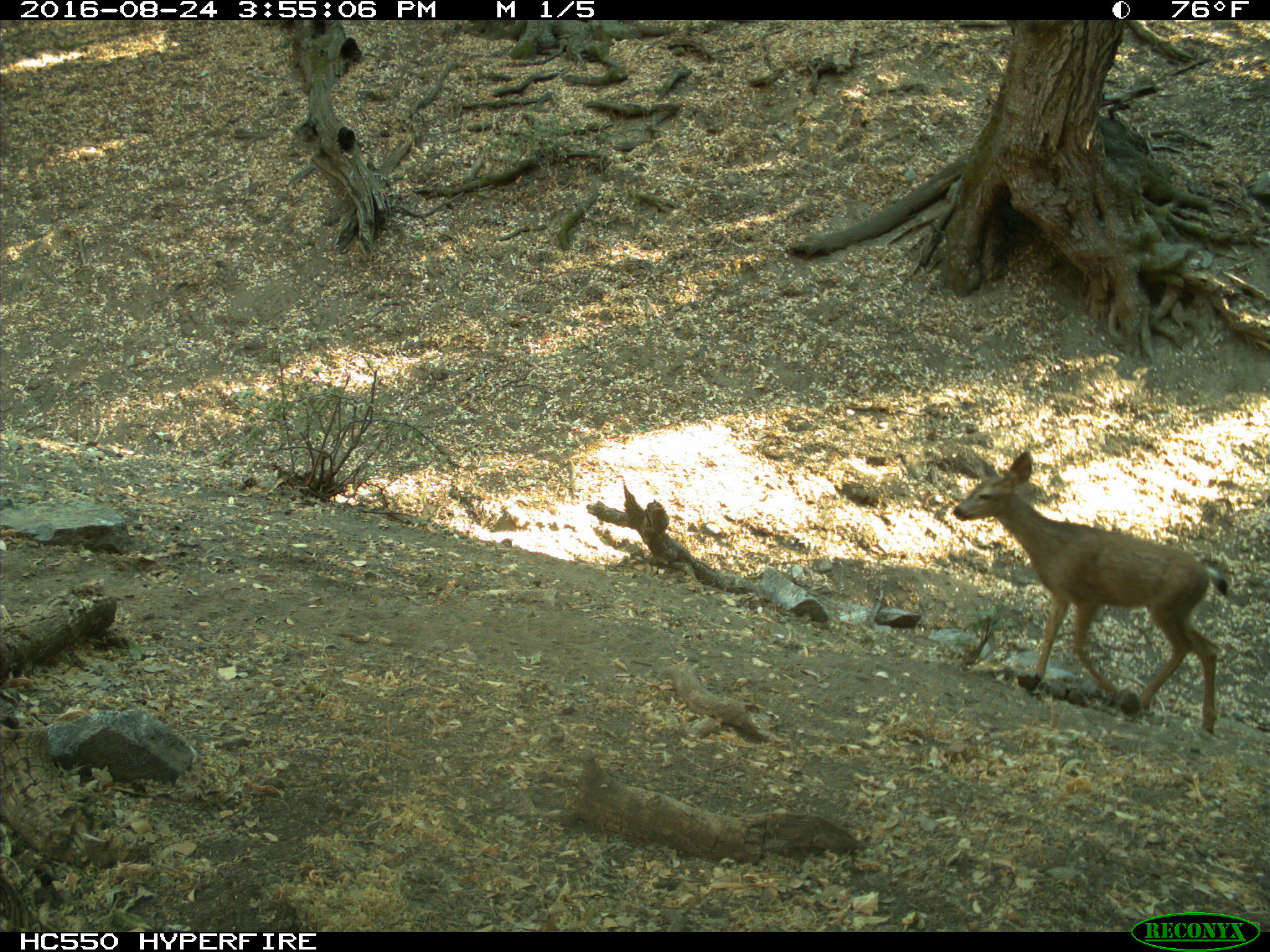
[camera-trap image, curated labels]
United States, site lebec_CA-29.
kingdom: Animalia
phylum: Chordata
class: Mammalia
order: Artiodactyla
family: Cervidae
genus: Odocoileus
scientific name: Odocoileus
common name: deer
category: unidentified deer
Unidentified deer (deer) (Odocoileus).